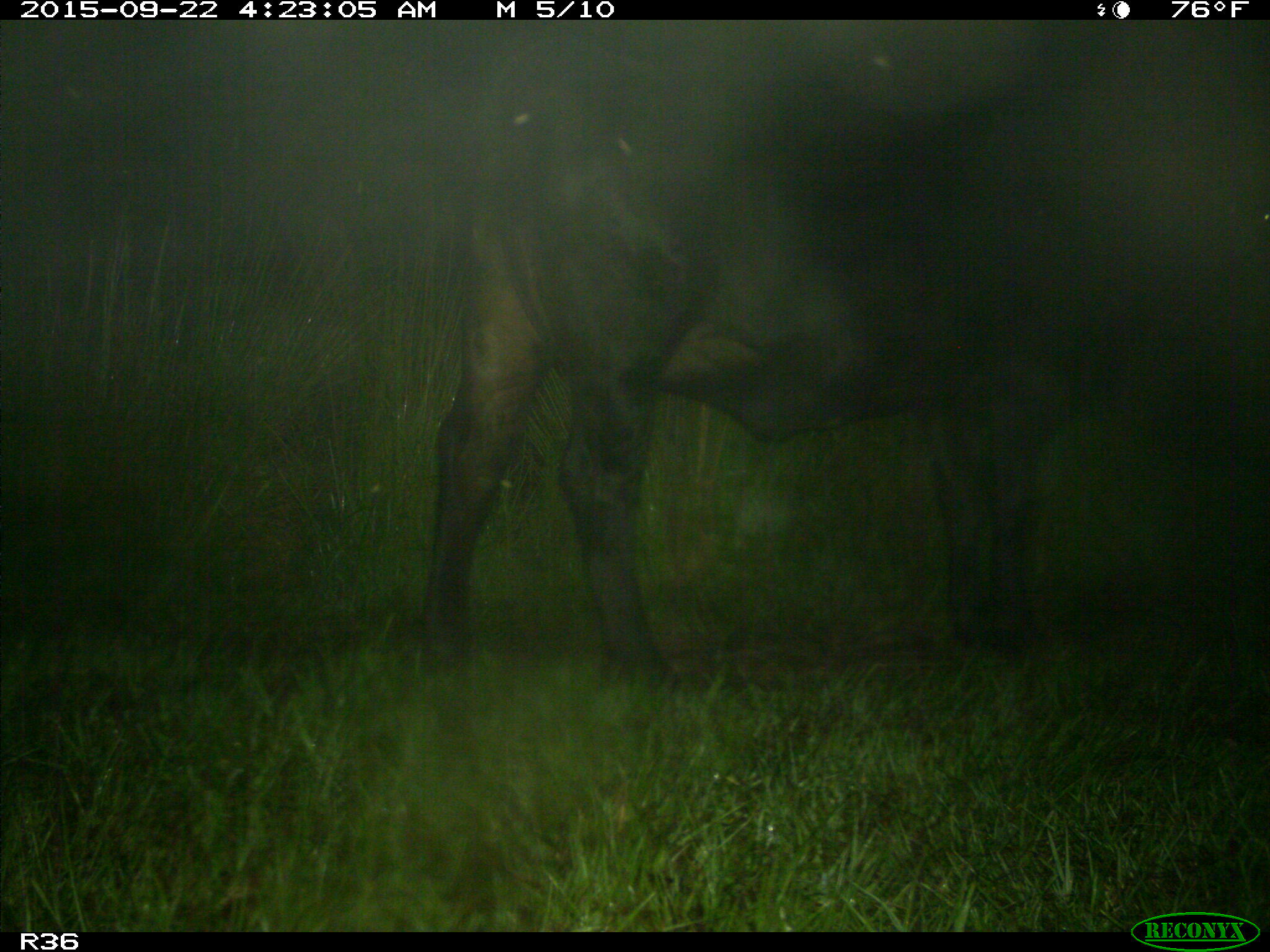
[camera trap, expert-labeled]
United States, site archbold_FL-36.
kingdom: Animalia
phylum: Chordata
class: Mammalia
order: Artiodactyla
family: Bovidae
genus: Bos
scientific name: Bos taurus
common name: domestic cow